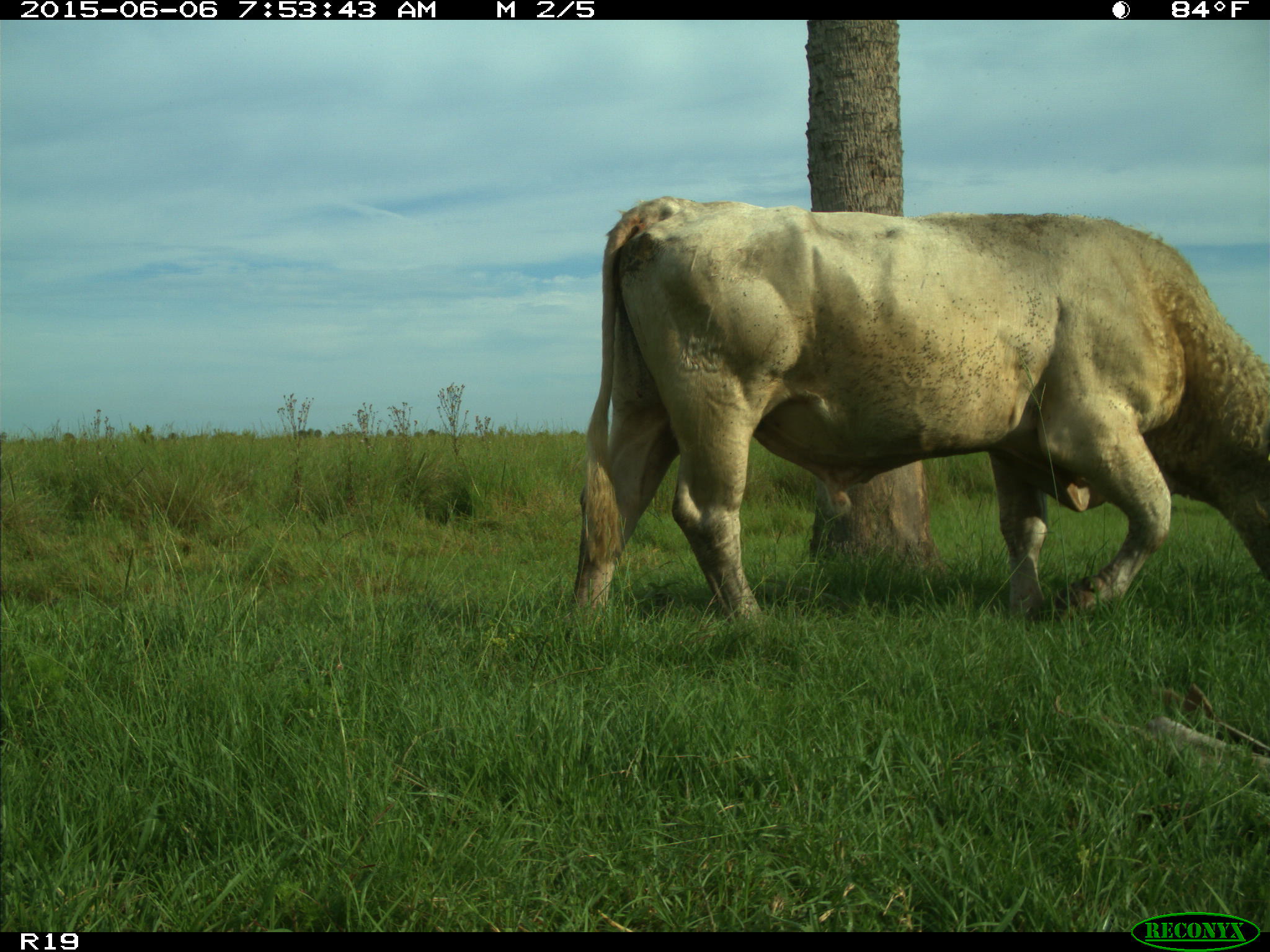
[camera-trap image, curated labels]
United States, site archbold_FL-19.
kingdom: Animalia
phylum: Chordata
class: Mammalia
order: Artiodactyla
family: Bovidae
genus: Bos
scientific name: Bos taurus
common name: domestic cow